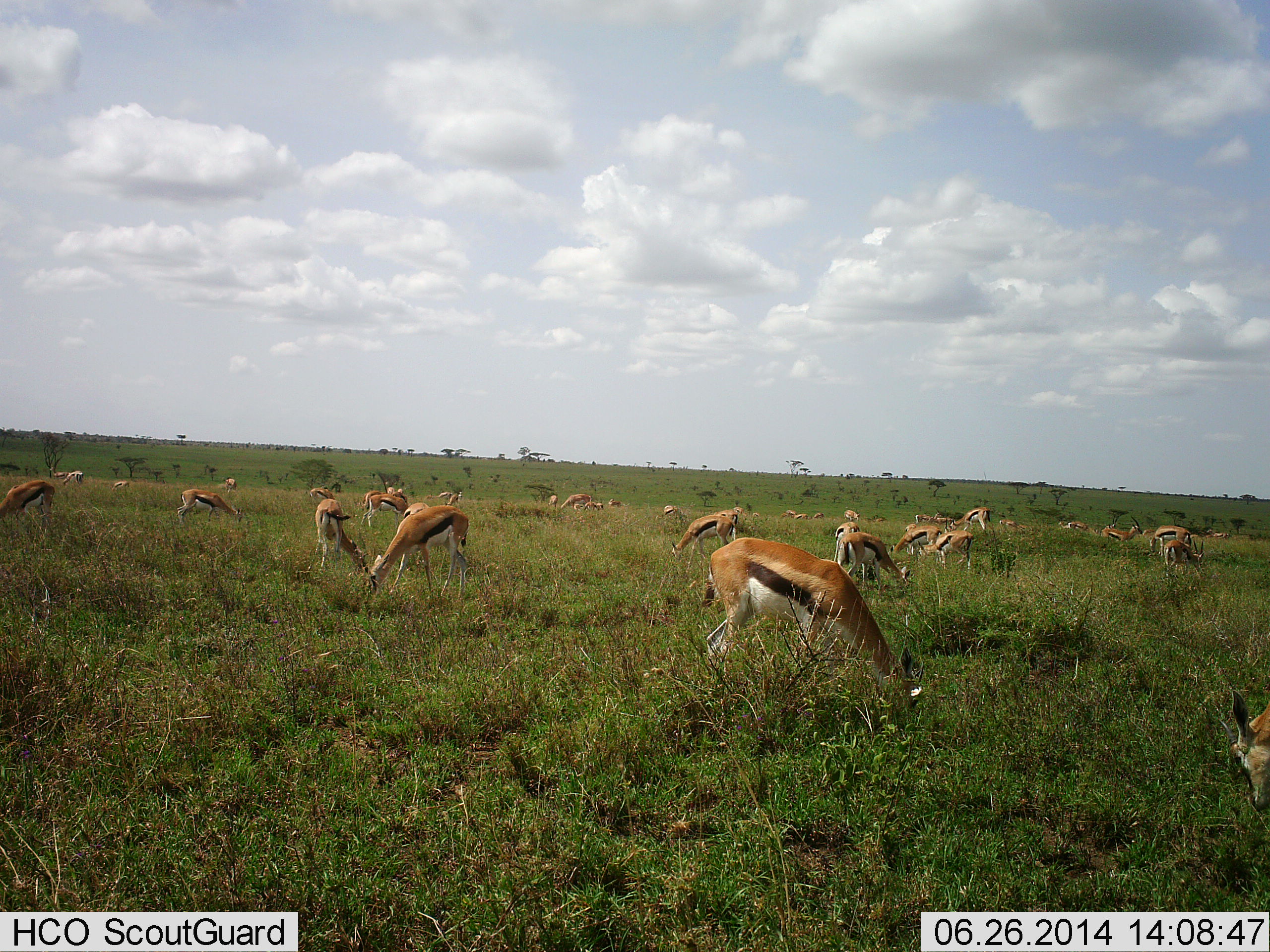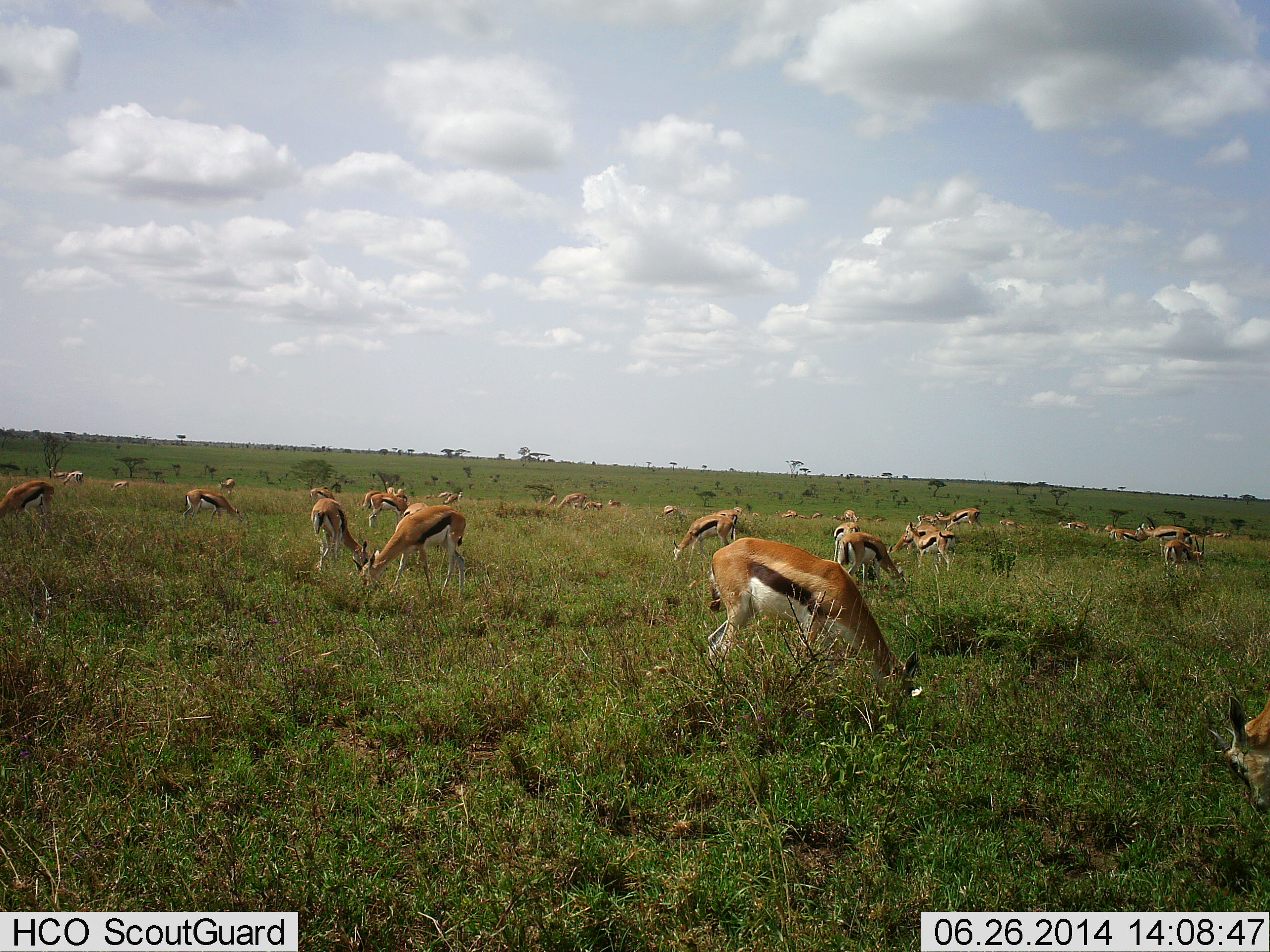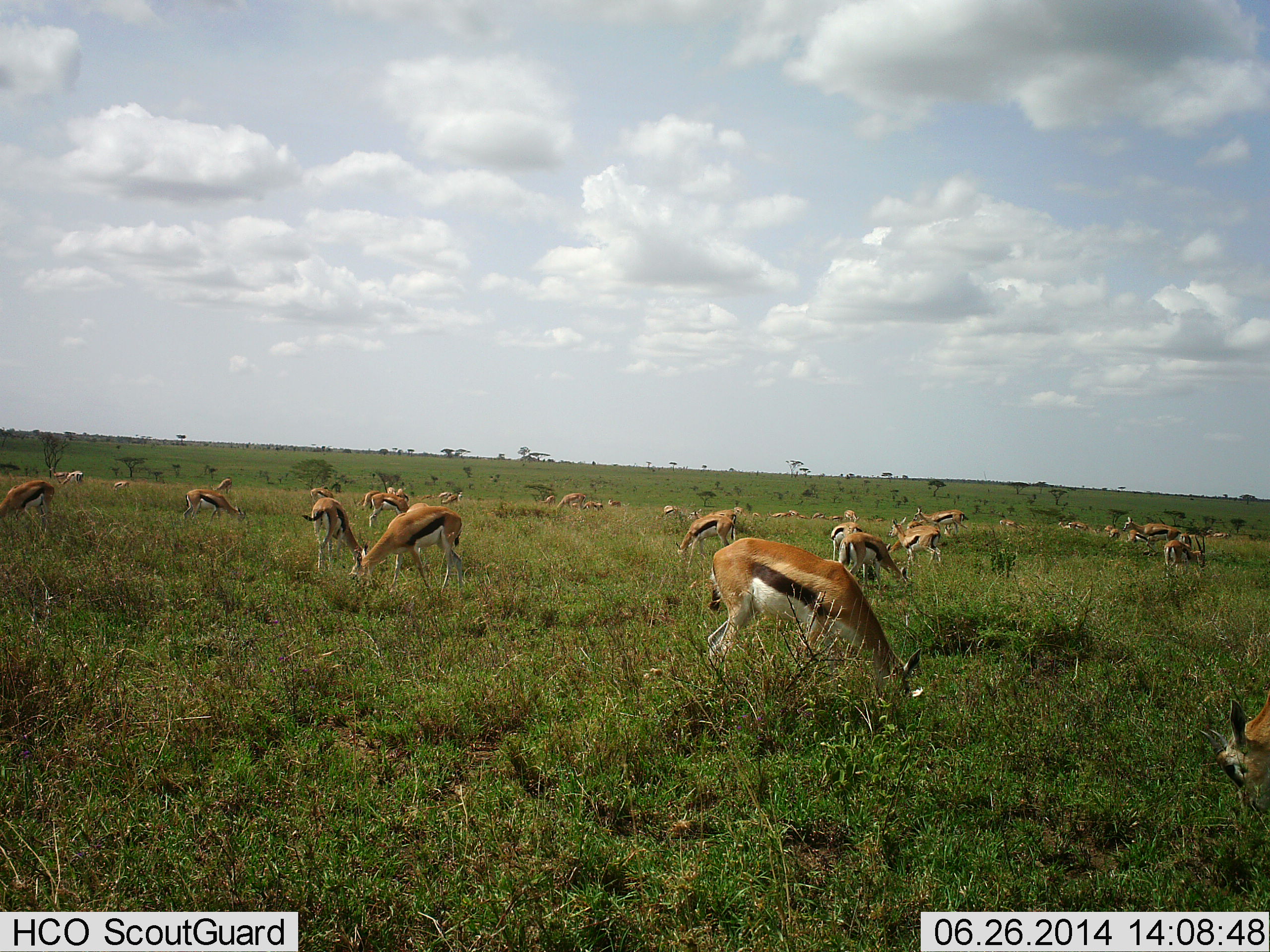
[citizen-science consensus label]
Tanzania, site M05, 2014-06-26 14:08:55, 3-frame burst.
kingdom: Animalia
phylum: Chordata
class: Mammalia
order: Artiodactyla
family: Bovidae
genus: Eudorcas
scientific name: Eudorcas thomsonii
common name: thomson's gazelle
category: gazellethomsons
Gazellethomsons (thomson's gazelle) (Eudorcas thomsonii), count 11-50. Behavior (volunteer vote fractions): standing 40%, resting 10%, moving 50%, interacting 10%. Young present (vote fraction): 10%. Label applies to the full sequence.